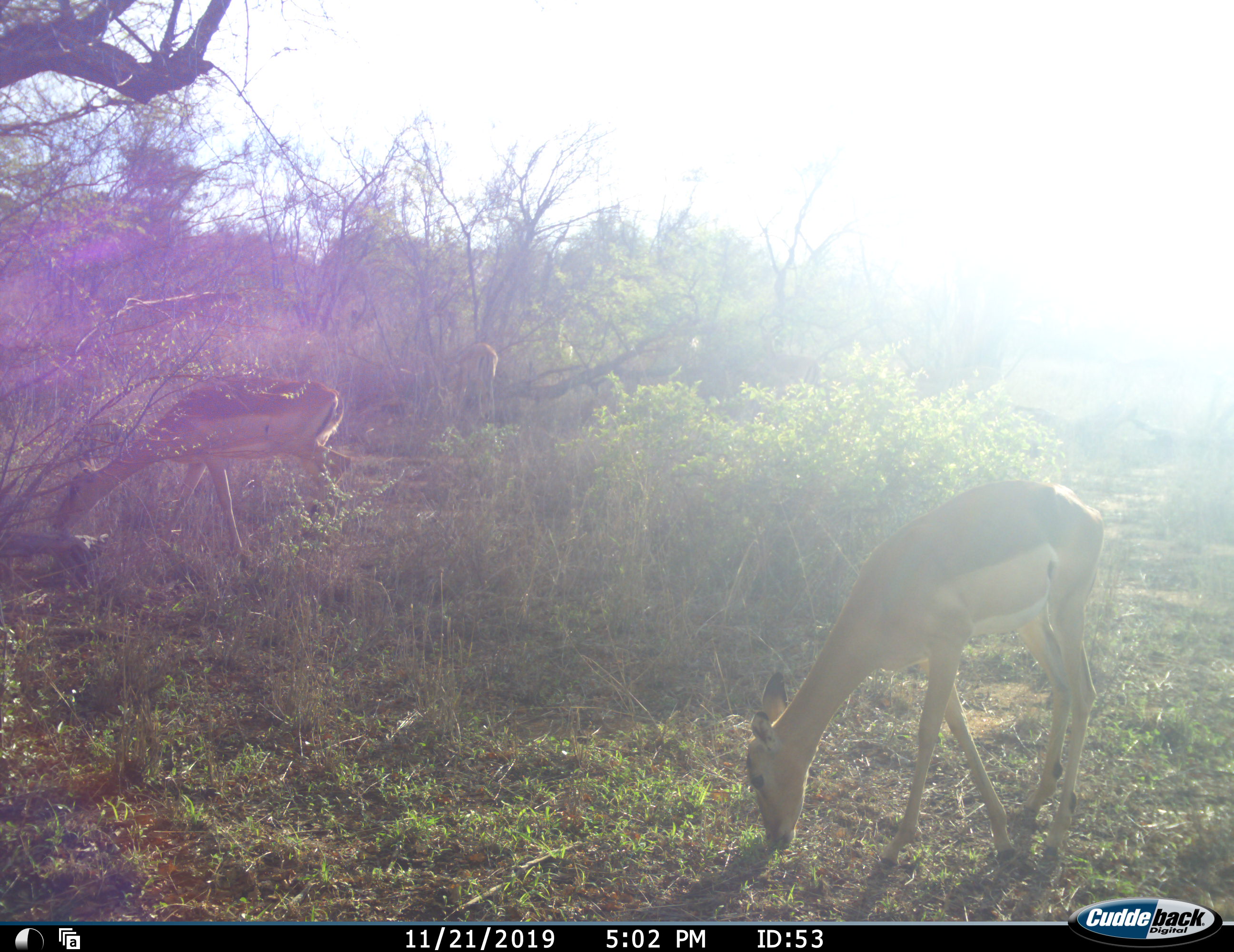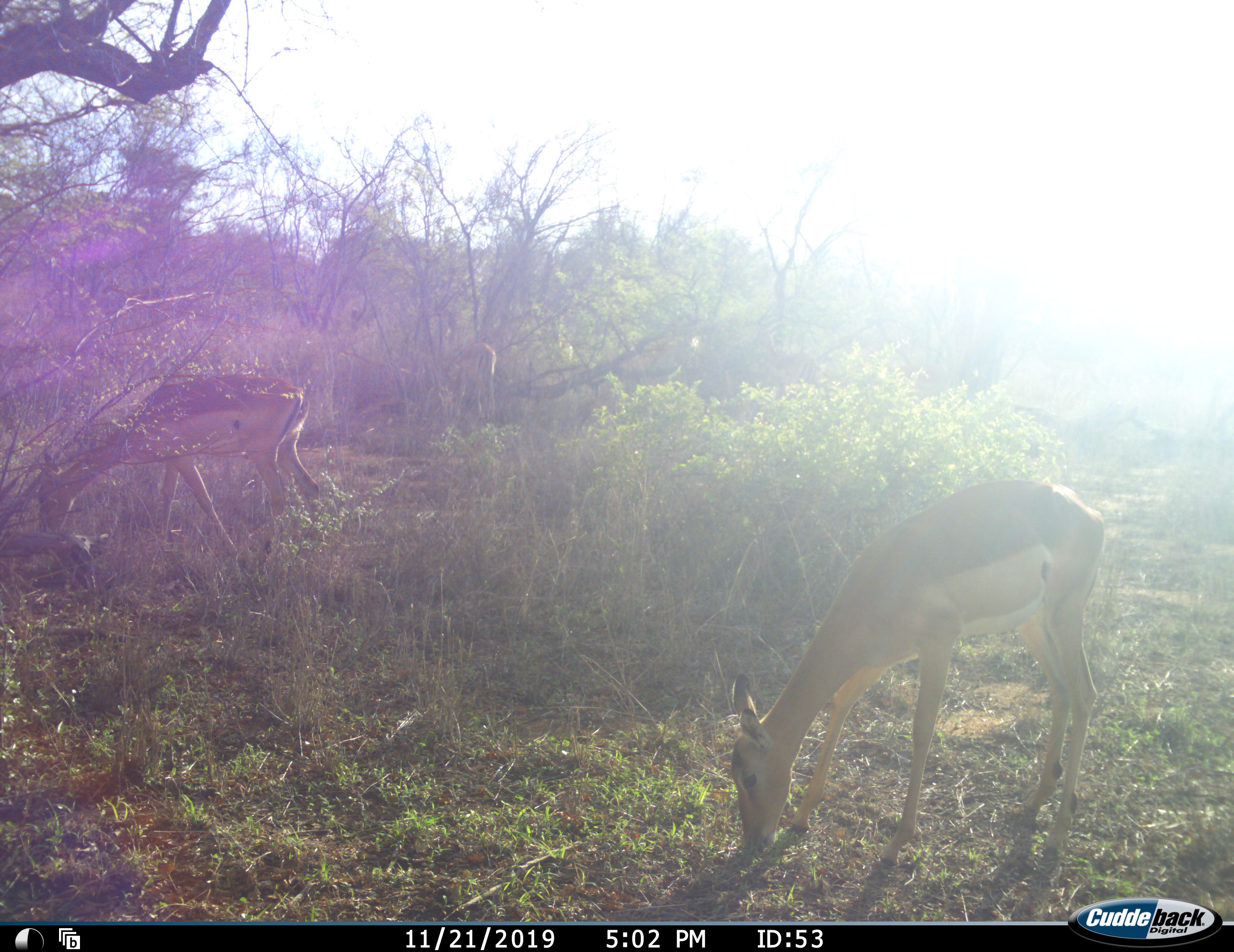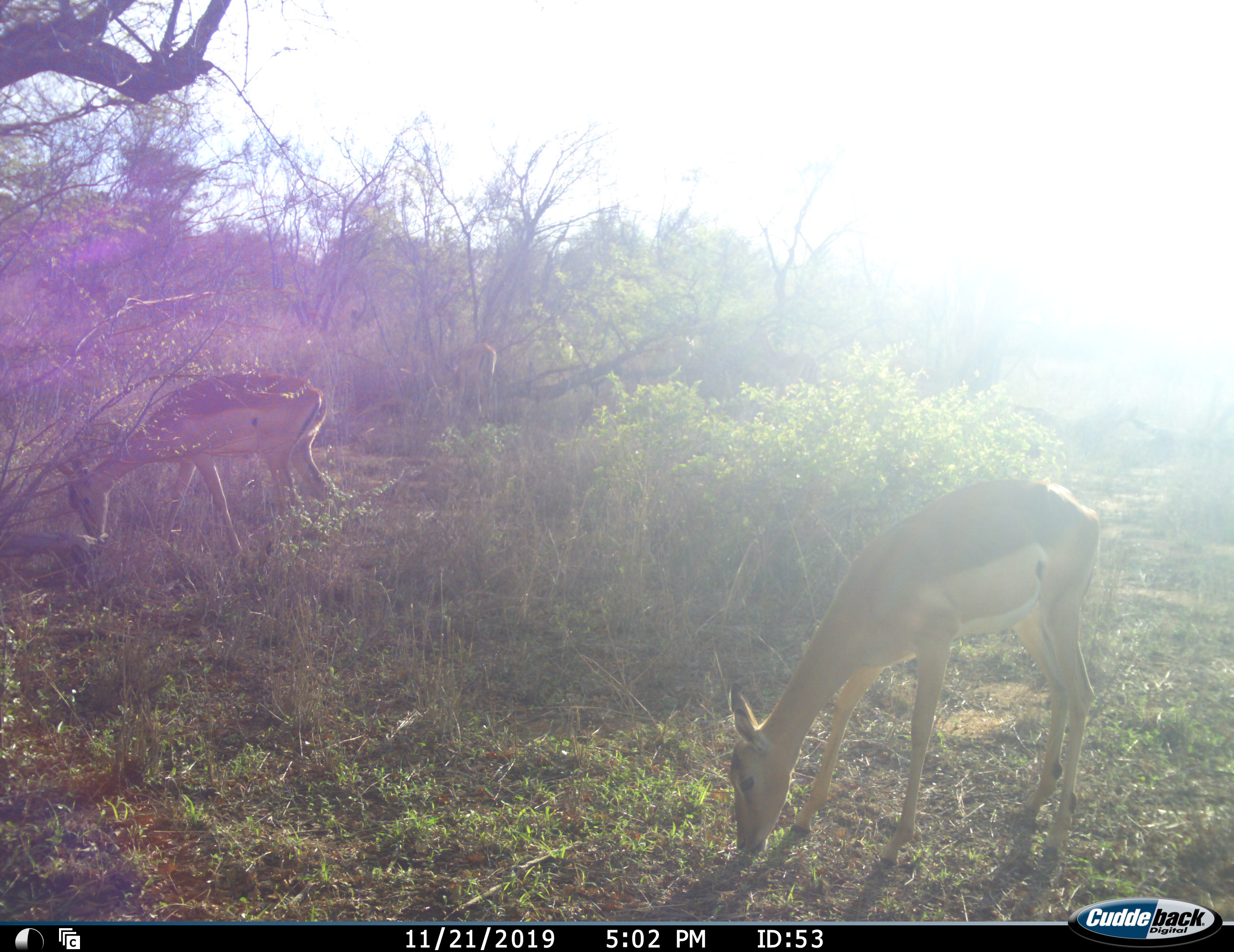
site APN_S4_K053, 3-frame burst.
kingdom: Animalia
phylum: Chordata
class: Mammalia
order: Artiodactyla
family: Bovidae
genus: Aepyceros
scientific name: Aepyceros melampus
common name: impala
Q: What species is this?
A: Impala (Aepyceros melampus).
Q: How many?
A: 4.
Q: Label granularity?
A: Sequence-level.